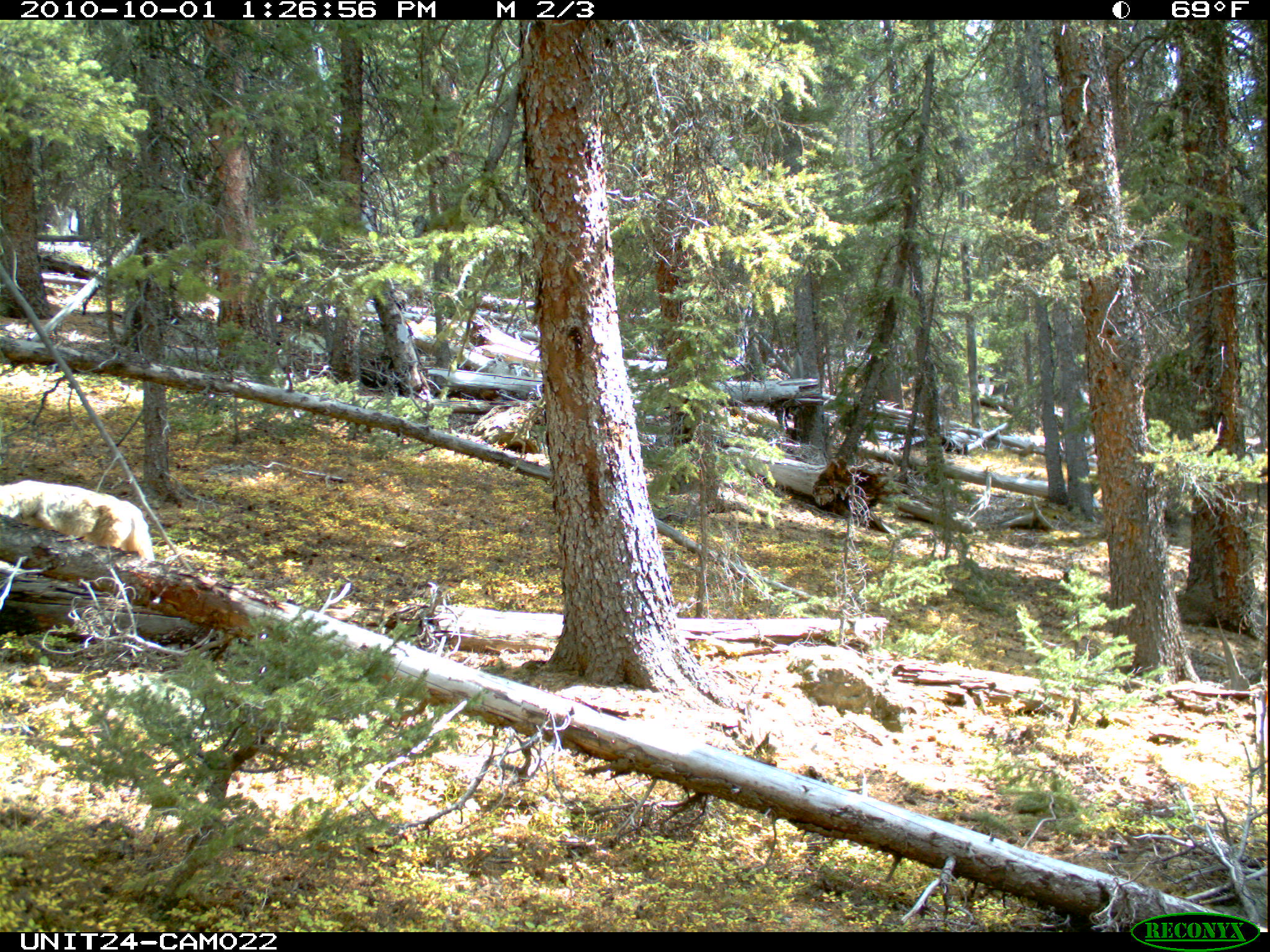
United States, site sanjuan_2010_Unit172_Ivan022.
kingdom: Animalia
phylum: Chordata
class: Mammalia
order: Carnivora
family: Canidae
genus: Canis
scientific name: Canis latrans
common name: coyote